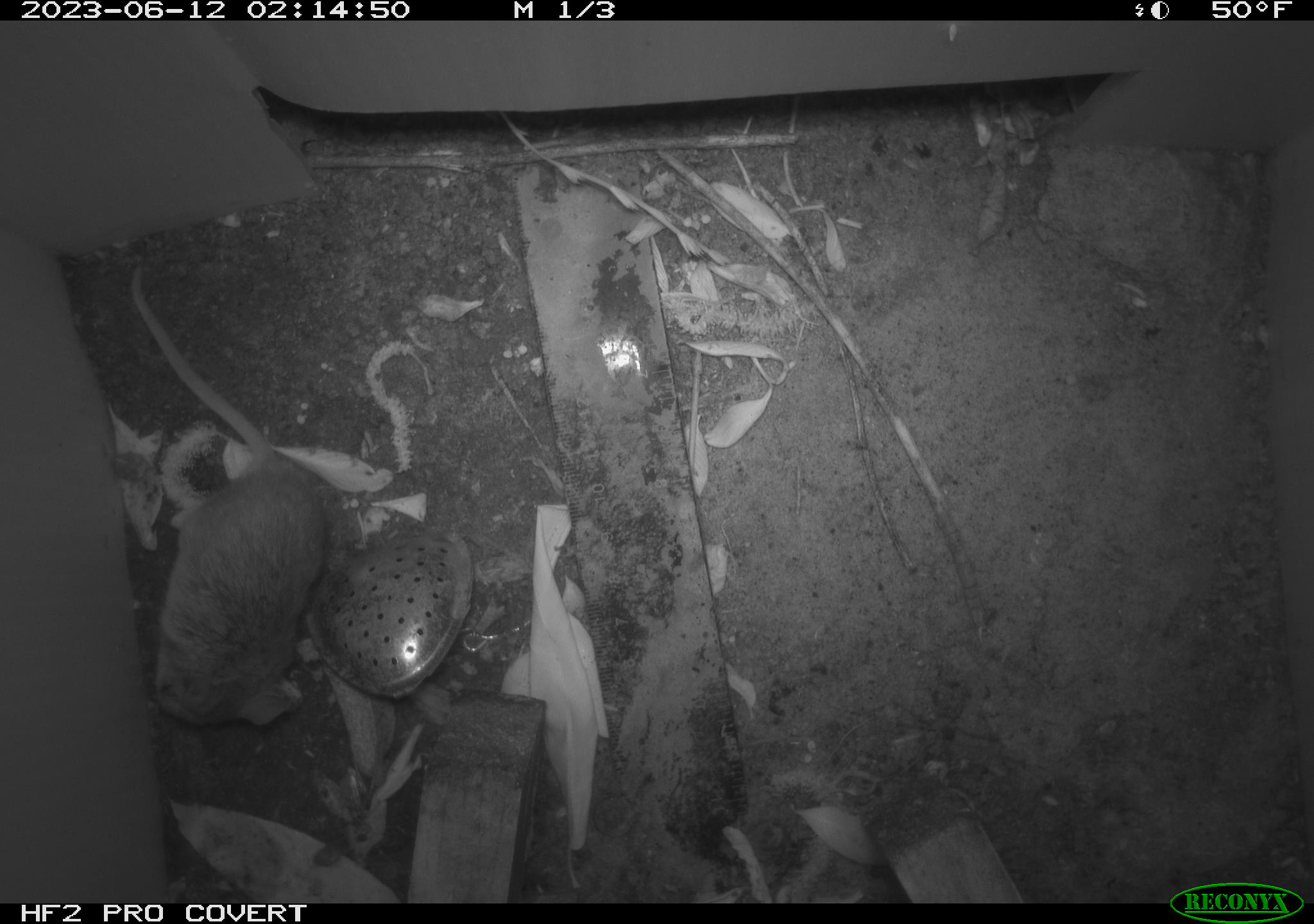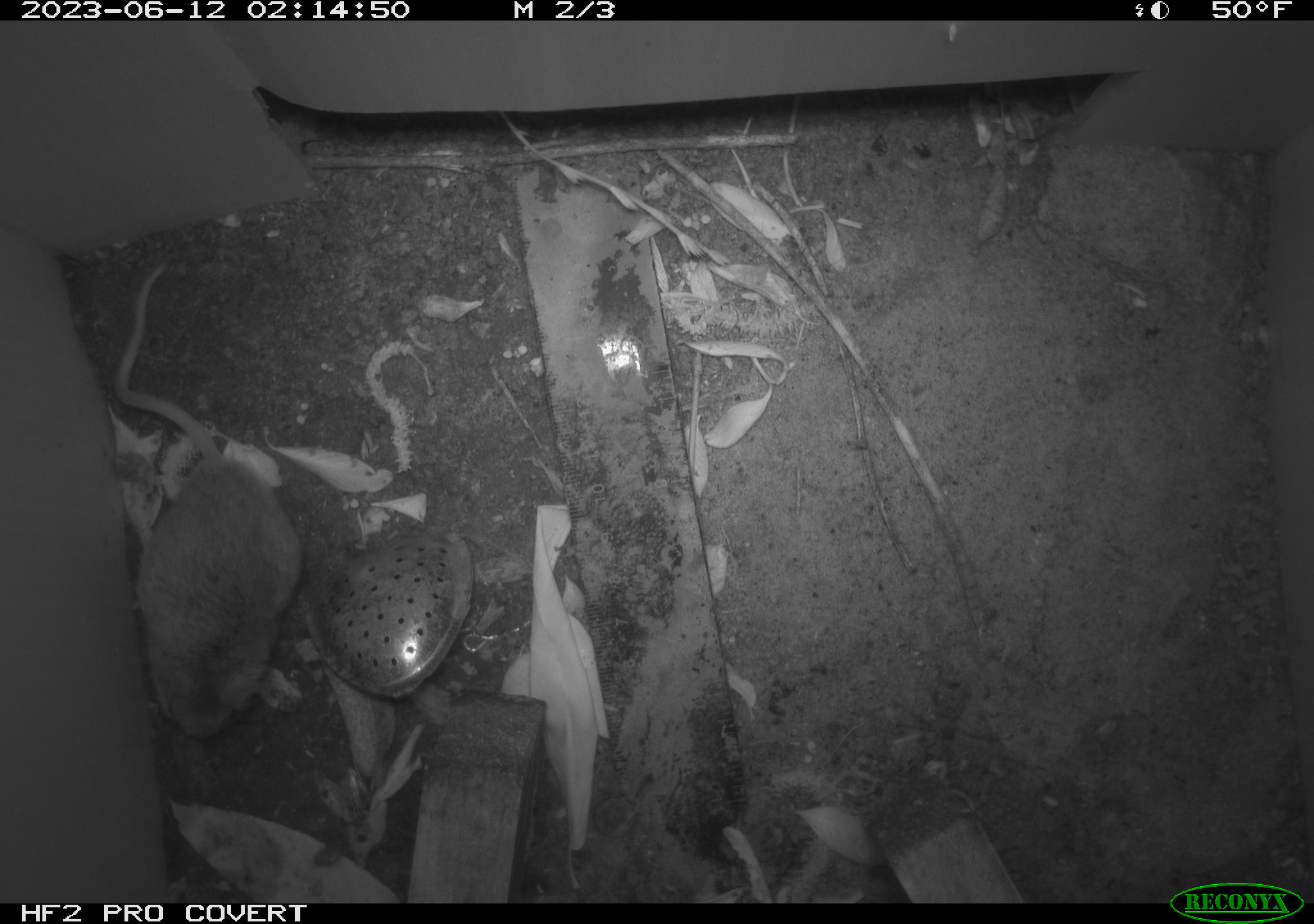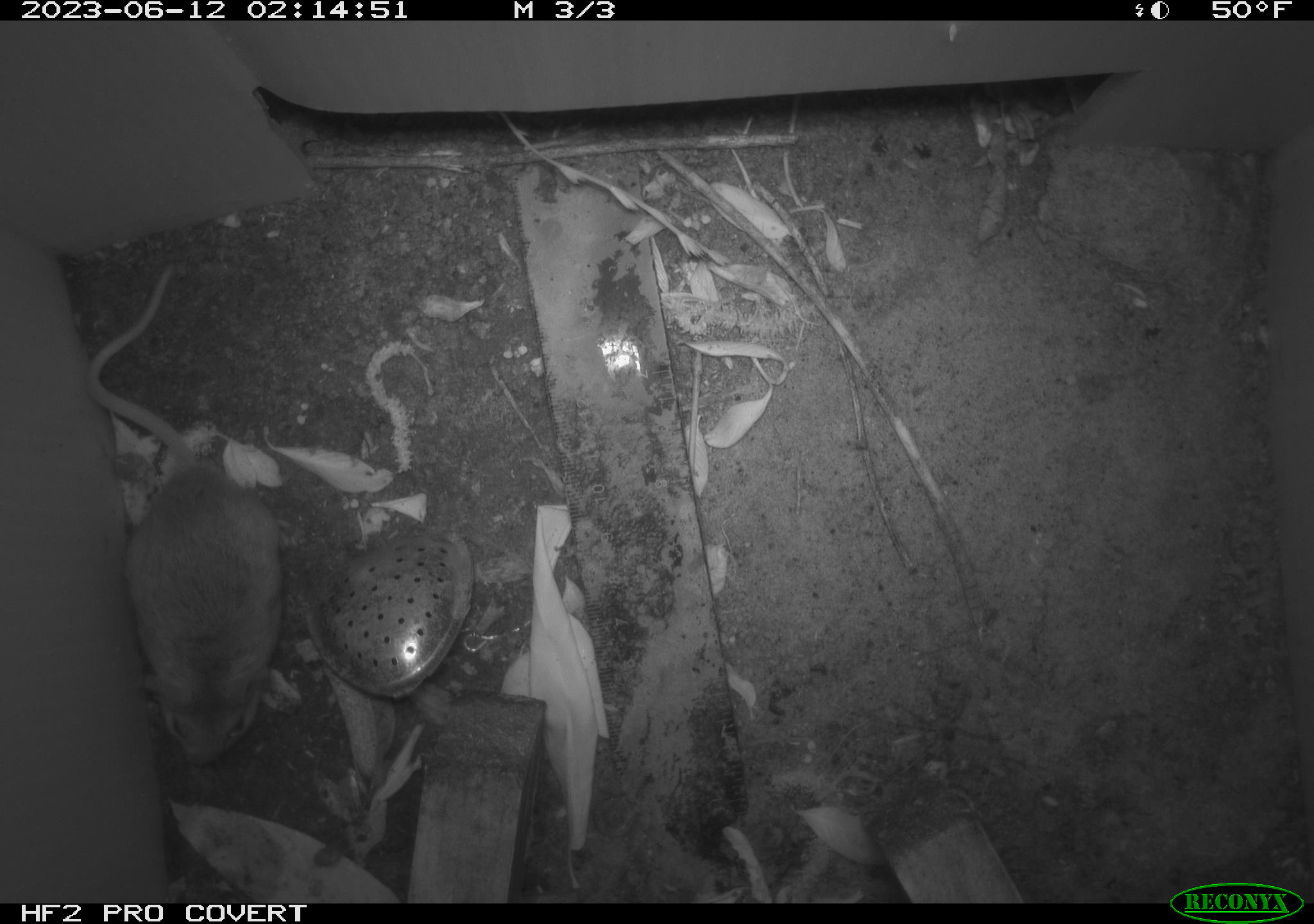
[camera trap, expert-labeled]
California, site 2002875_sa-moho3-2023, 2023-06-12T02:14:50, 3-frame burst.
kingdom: Animalia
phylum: Chordata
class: Mammalia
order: Rodentia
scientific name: Rodentia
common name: mouse species